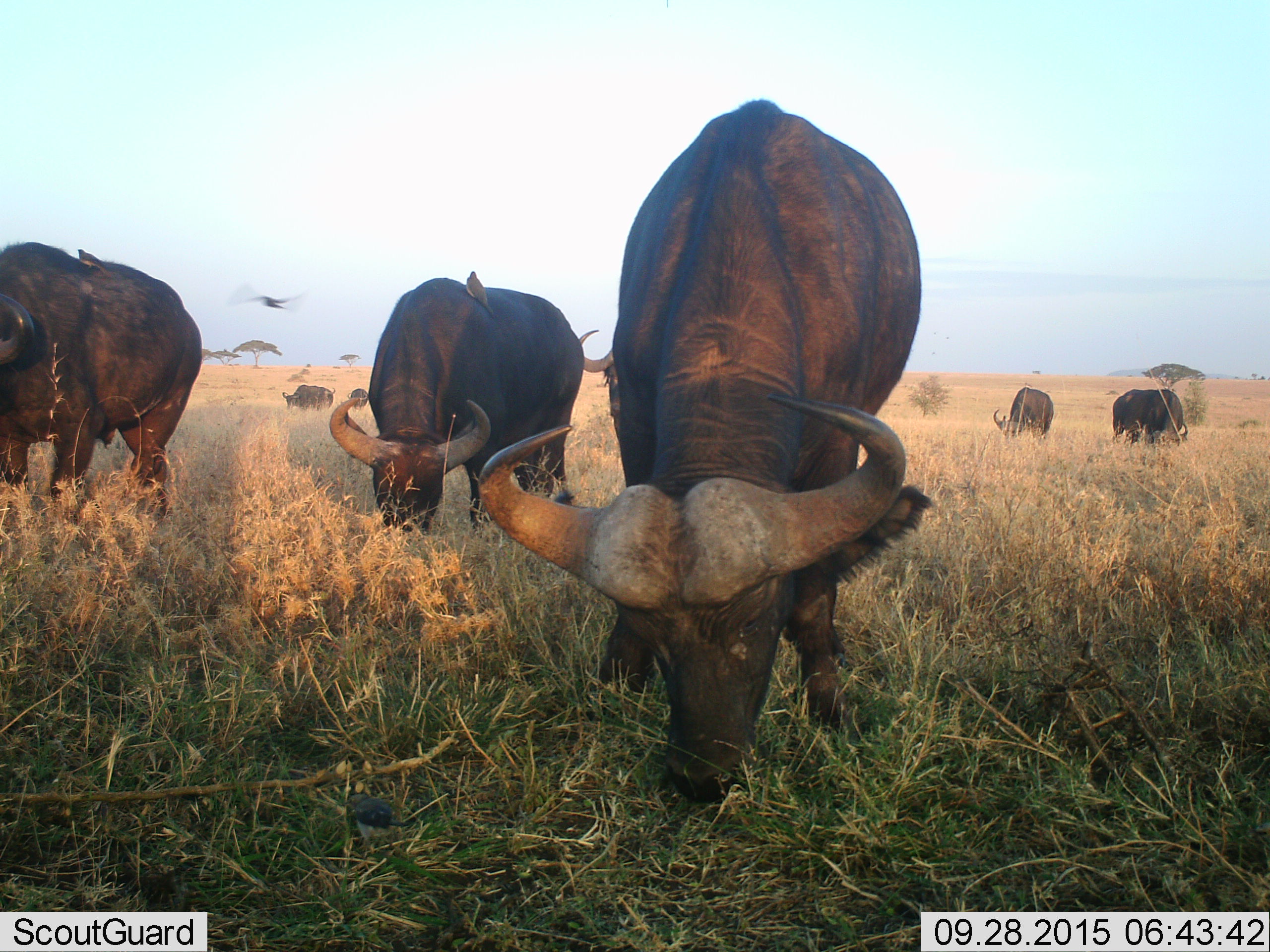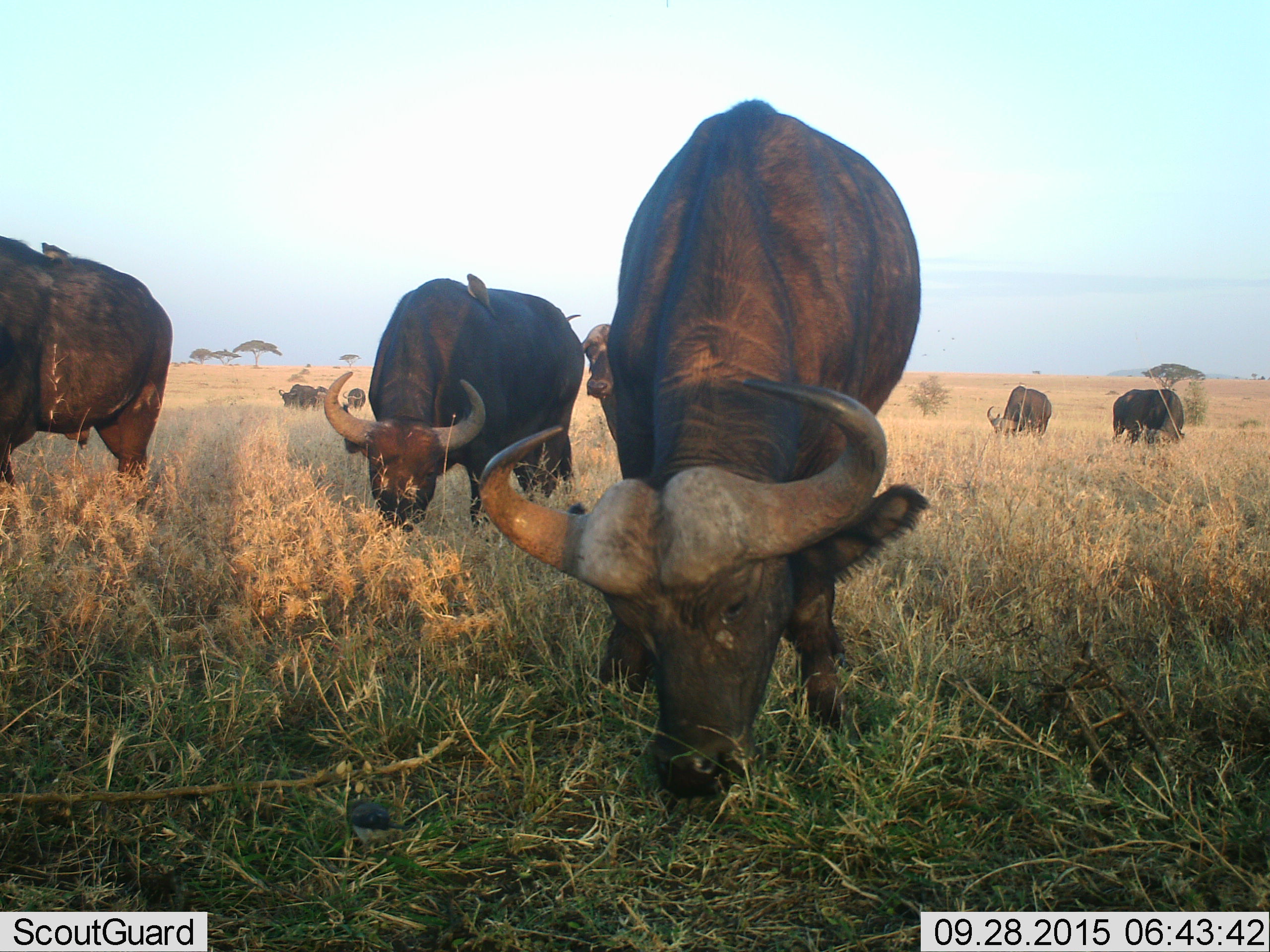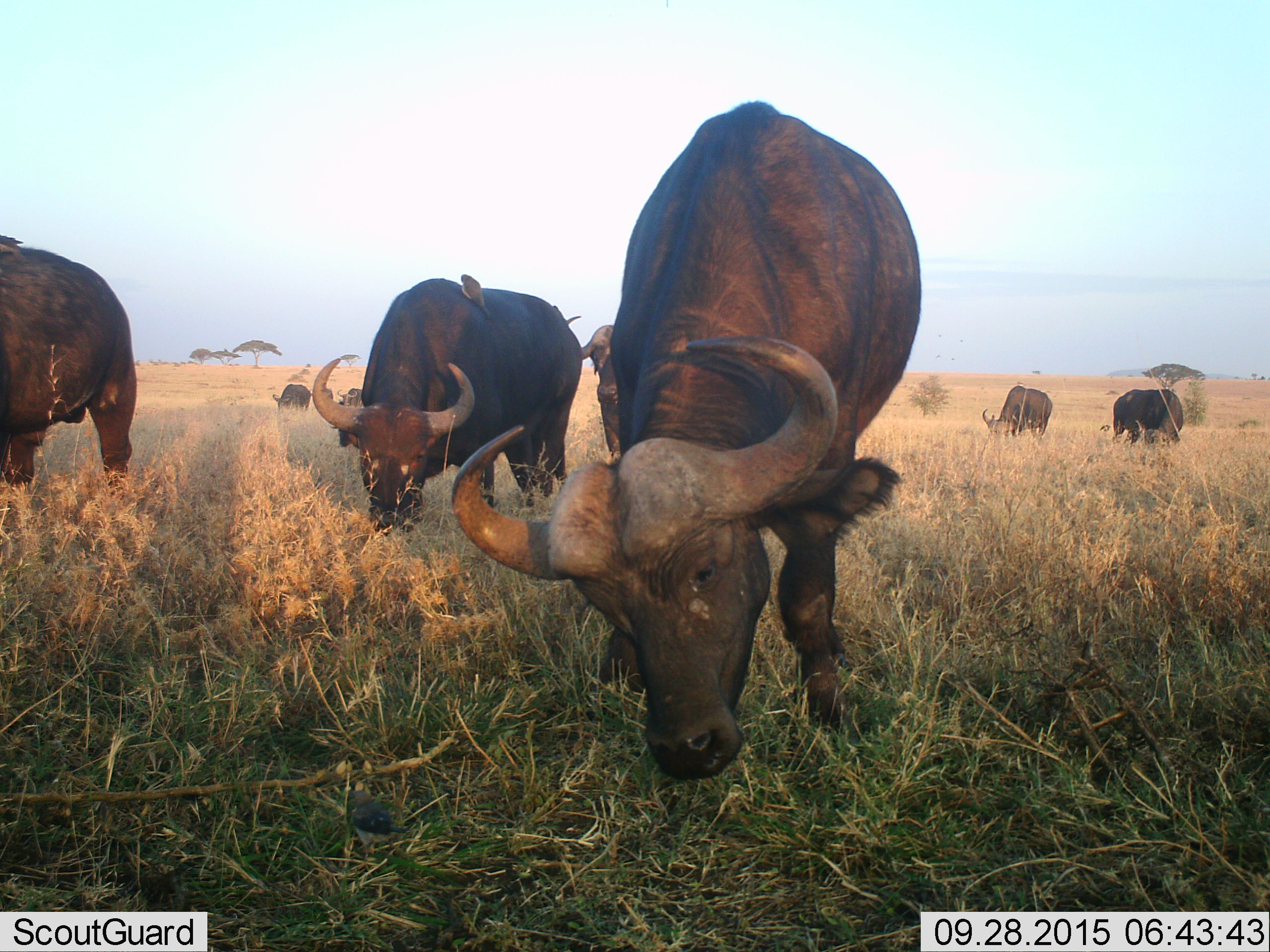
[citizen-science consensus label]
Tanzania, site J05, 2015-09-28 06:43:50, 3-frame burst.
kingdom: Animalia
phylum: Chordata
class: Aves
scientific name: Aves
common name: bird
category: otherbird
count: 3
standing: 29%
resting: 29%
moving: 71%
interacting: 29%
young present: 0%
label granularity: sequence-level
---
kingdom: Animalia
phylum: Chordata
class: Mammalia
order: Artiodactyla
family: Bovidae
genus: Syncerus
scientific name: Syncerus caffer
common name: cape buffalo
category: buffalo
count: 8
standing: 12%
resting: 0%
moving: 12%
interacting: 0%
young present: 0%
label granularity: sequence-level